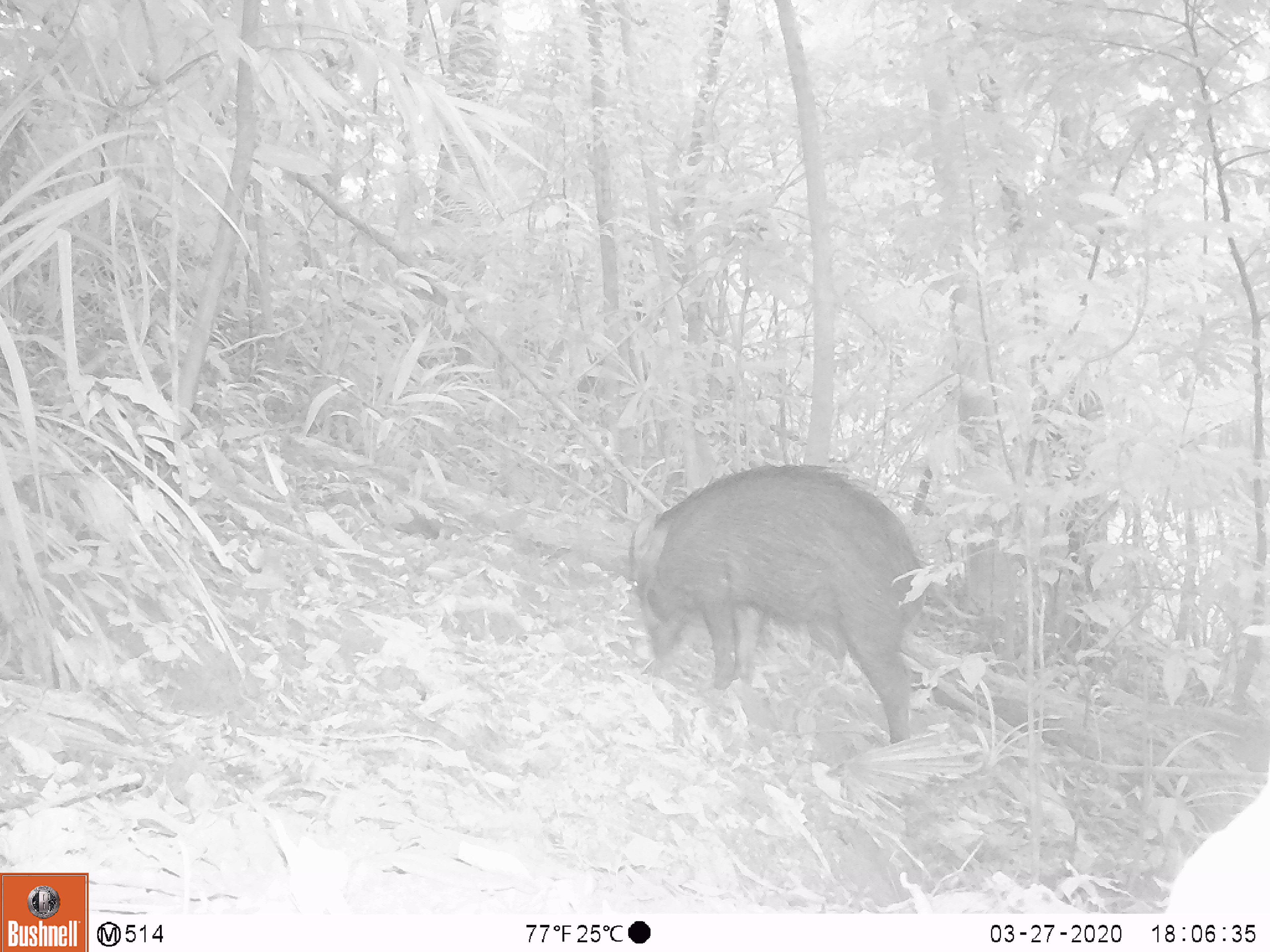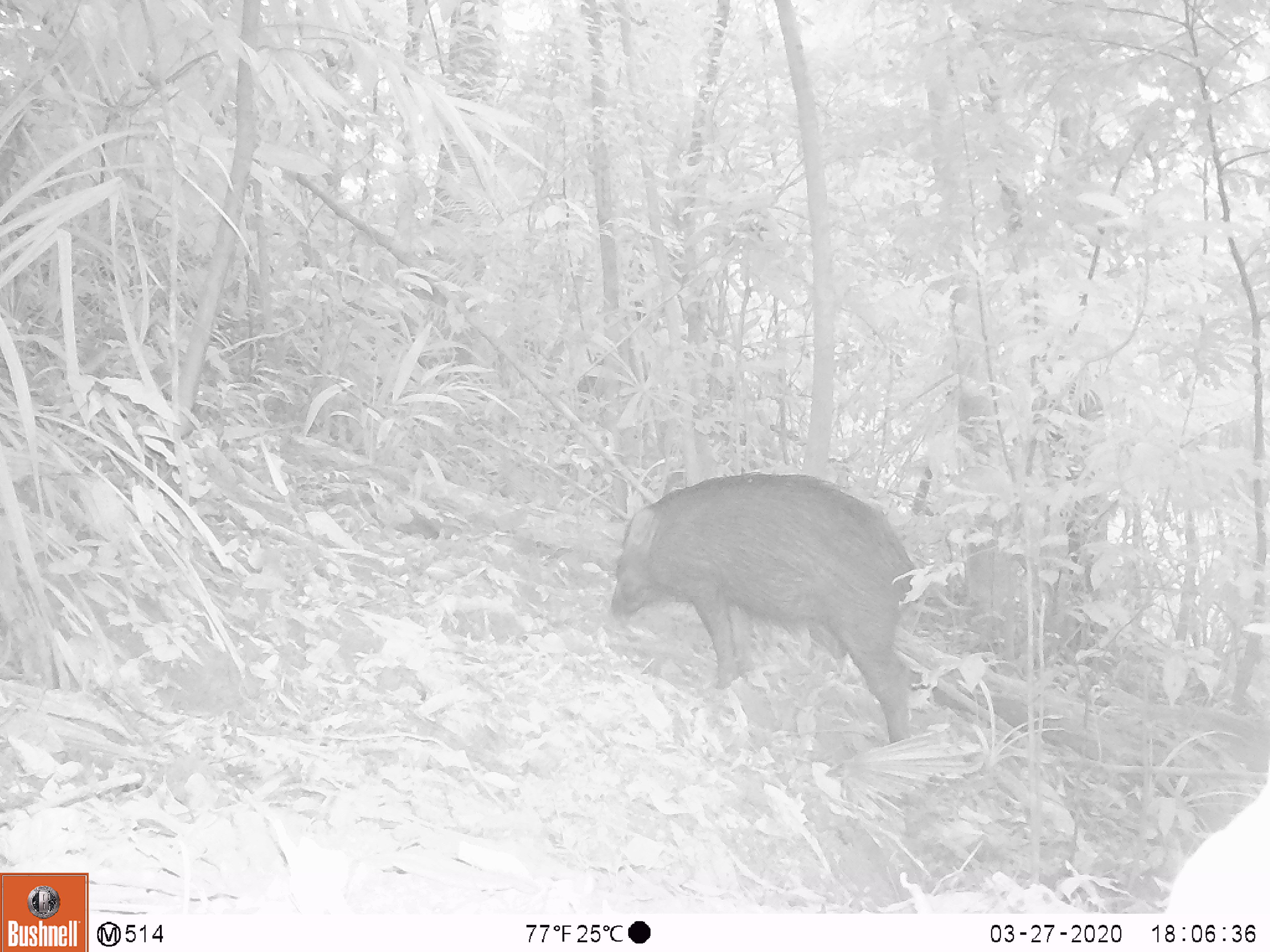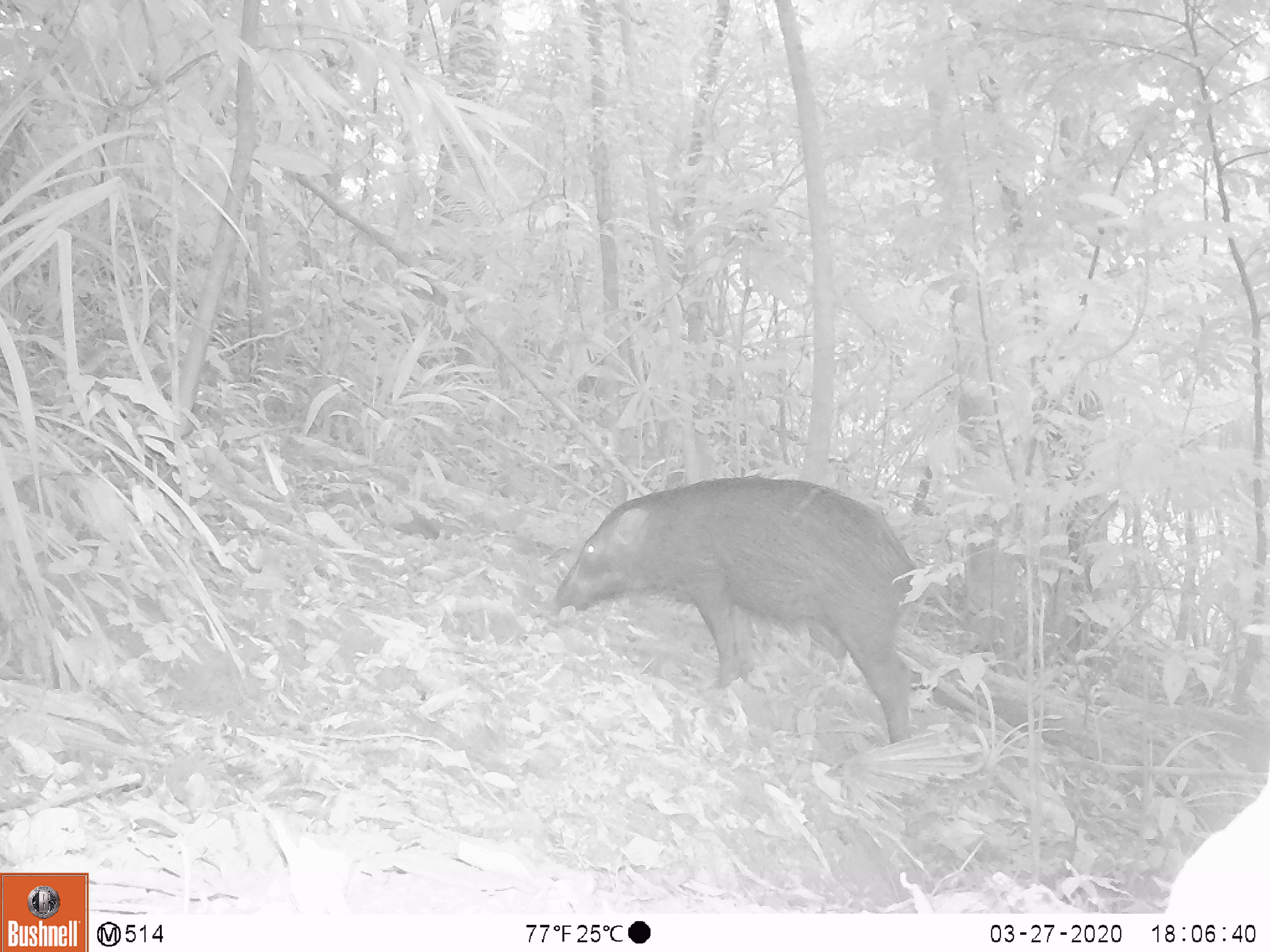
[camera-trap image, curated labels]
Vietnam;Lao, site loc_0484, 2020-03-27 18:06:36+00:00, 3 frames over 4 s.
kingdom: Animalia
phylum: Chordata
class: Mammalia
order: Artiodactyla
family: Suidae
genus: Sus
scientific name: Sus scrofa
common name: eurasian wild pig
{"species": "eurasian wild pig (Sus scrofa)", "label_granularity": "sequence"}